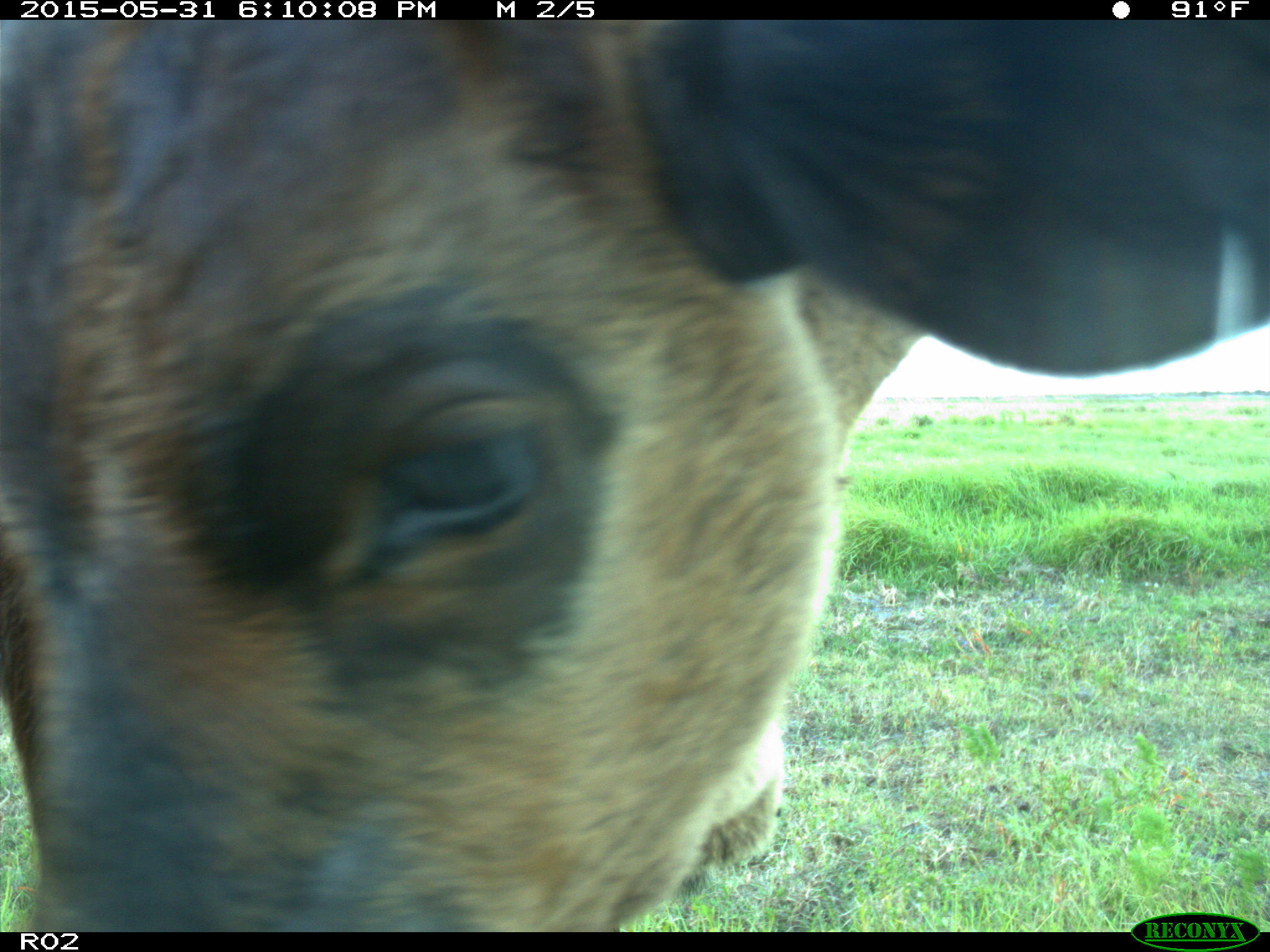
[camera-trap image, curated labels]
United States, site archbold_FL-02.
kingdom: Animalia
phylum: Chordata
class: Mammalia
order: Artiodactyla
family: Bovidae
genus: Bos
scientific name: Bos taurus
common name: domestic cow